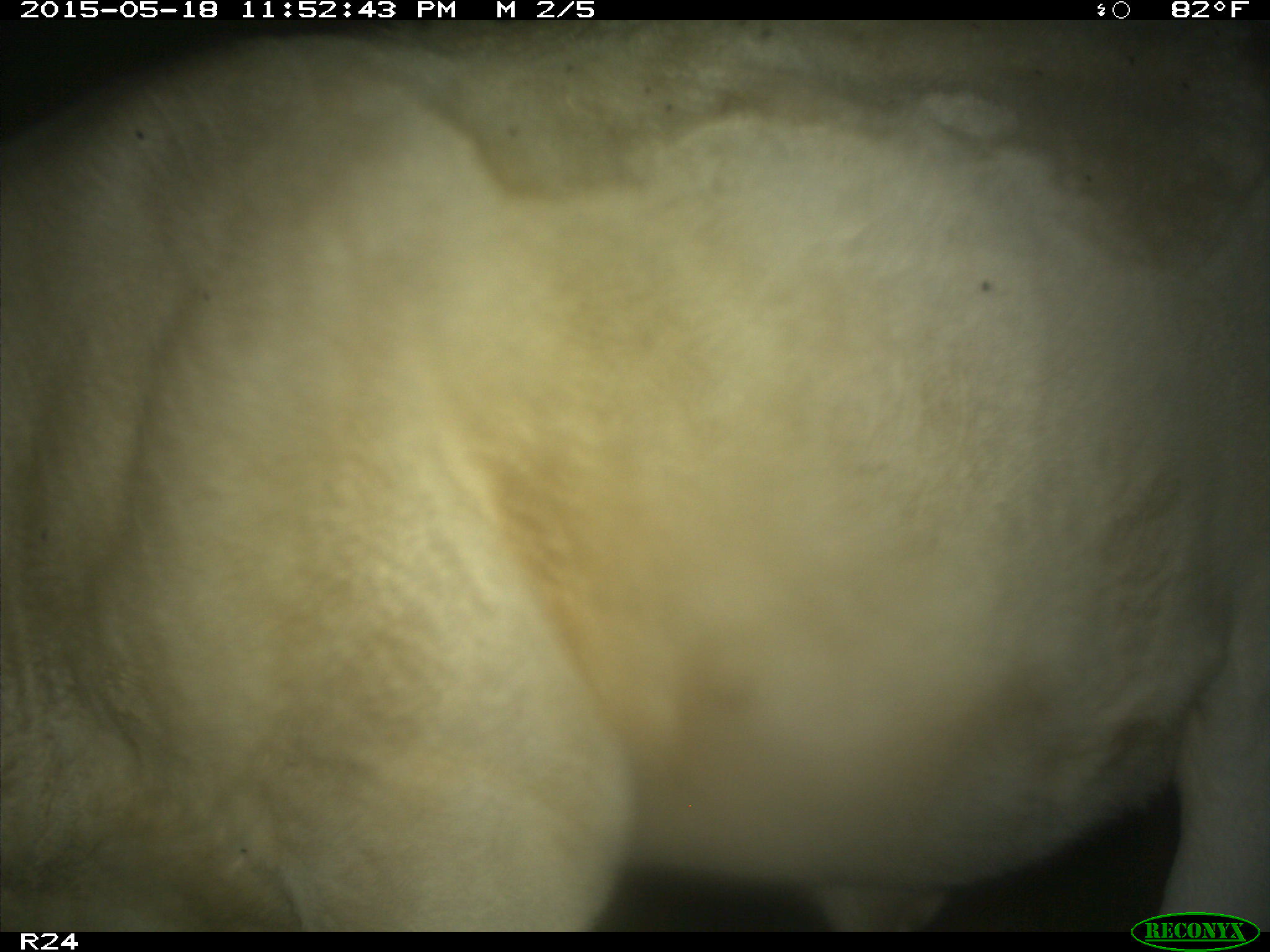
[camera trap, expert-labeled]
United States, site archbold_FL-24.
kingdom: Animalia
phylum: Chordata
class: Mammalia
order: Artiodactyla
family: Bovidae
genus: Bos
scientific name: Bos taurus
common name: domestic cow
Bos taurus (domestic cow).